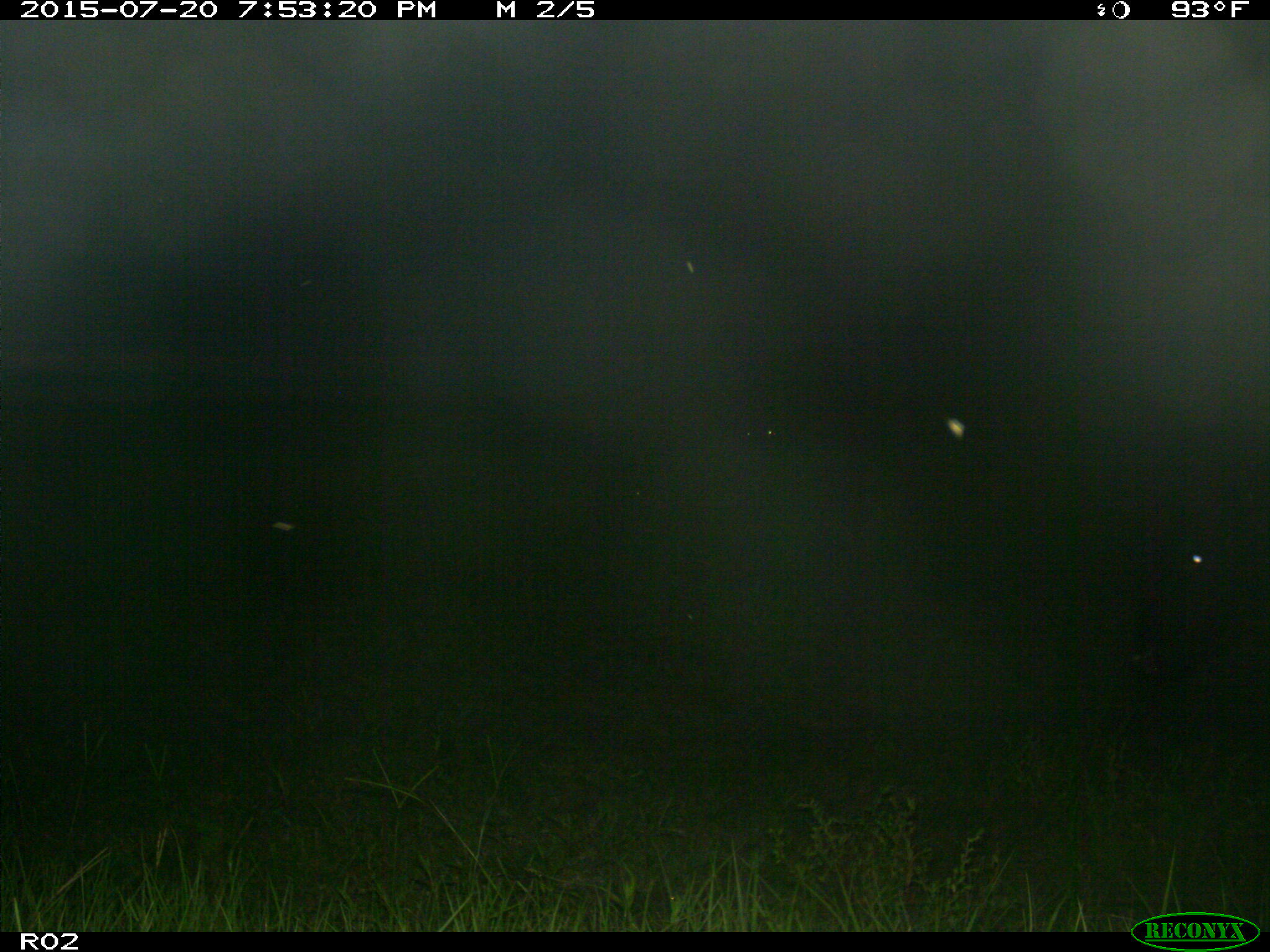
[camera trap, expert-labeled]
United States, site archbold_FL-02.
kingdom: Animalia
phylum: Chordata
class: Mammalia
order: Artiodactyla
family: Bovidae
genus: Bos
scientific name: Bos taurus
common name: domestic cow